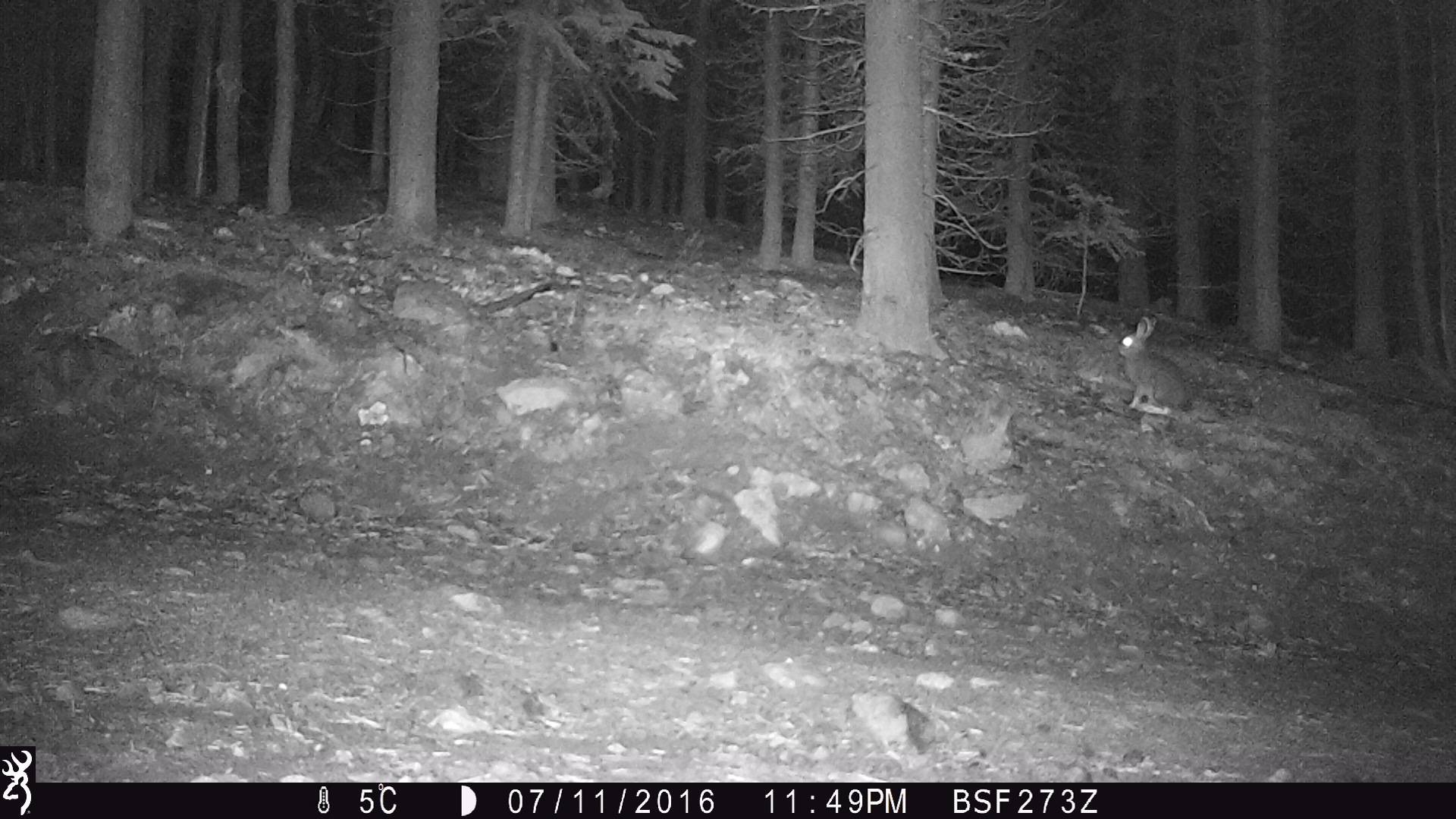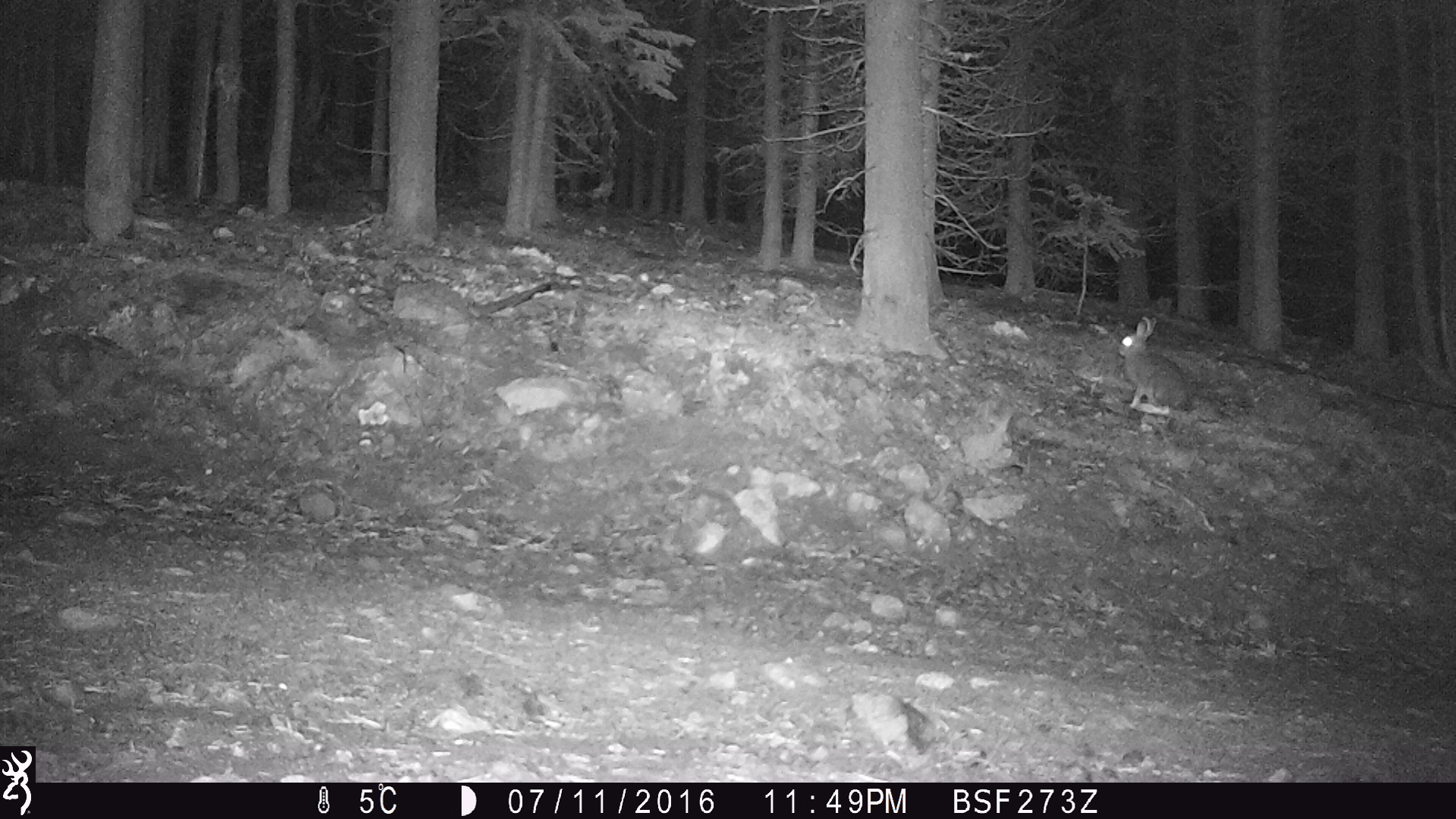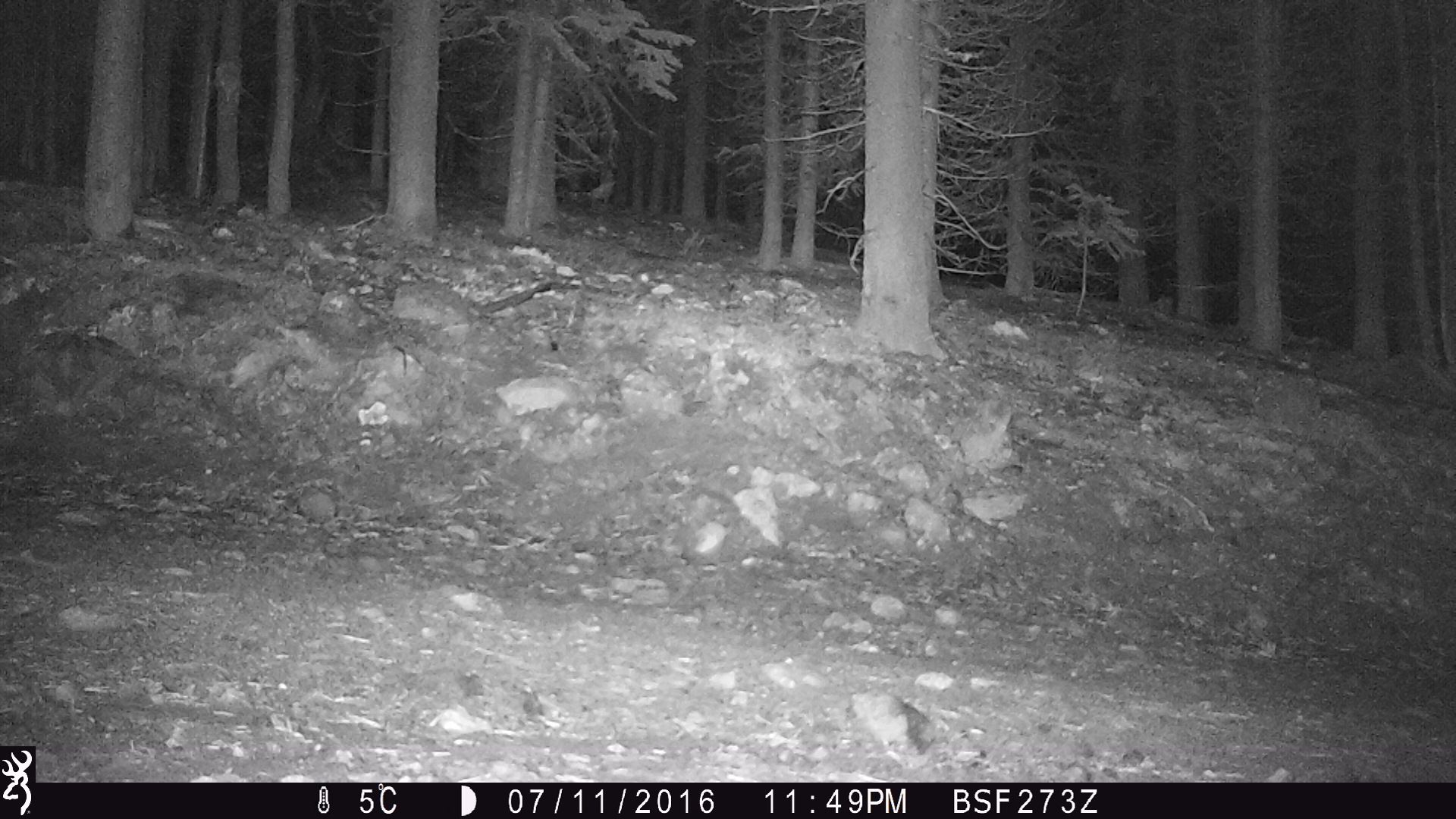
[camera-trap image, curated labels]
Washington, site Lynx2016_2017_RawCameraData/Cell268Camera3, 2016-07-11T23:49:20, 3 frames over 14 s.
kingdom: Animalia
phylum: Chordata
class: Mammalia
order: Lagomorpha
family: Leporidae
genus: Lepus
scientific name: Lepus americanus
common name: snowshoe hare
Lepus americanus (snowshoe hare). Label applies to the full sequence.